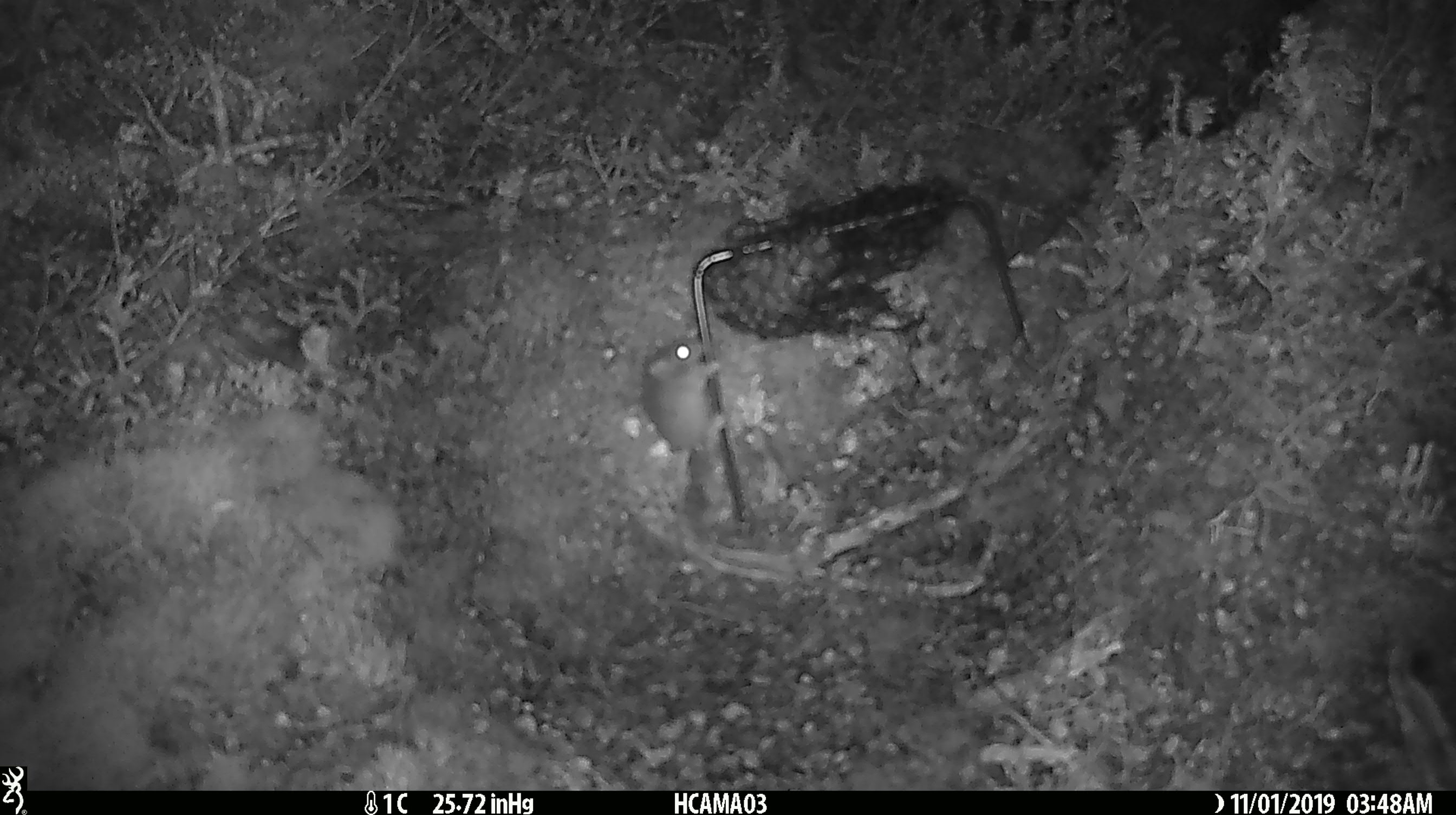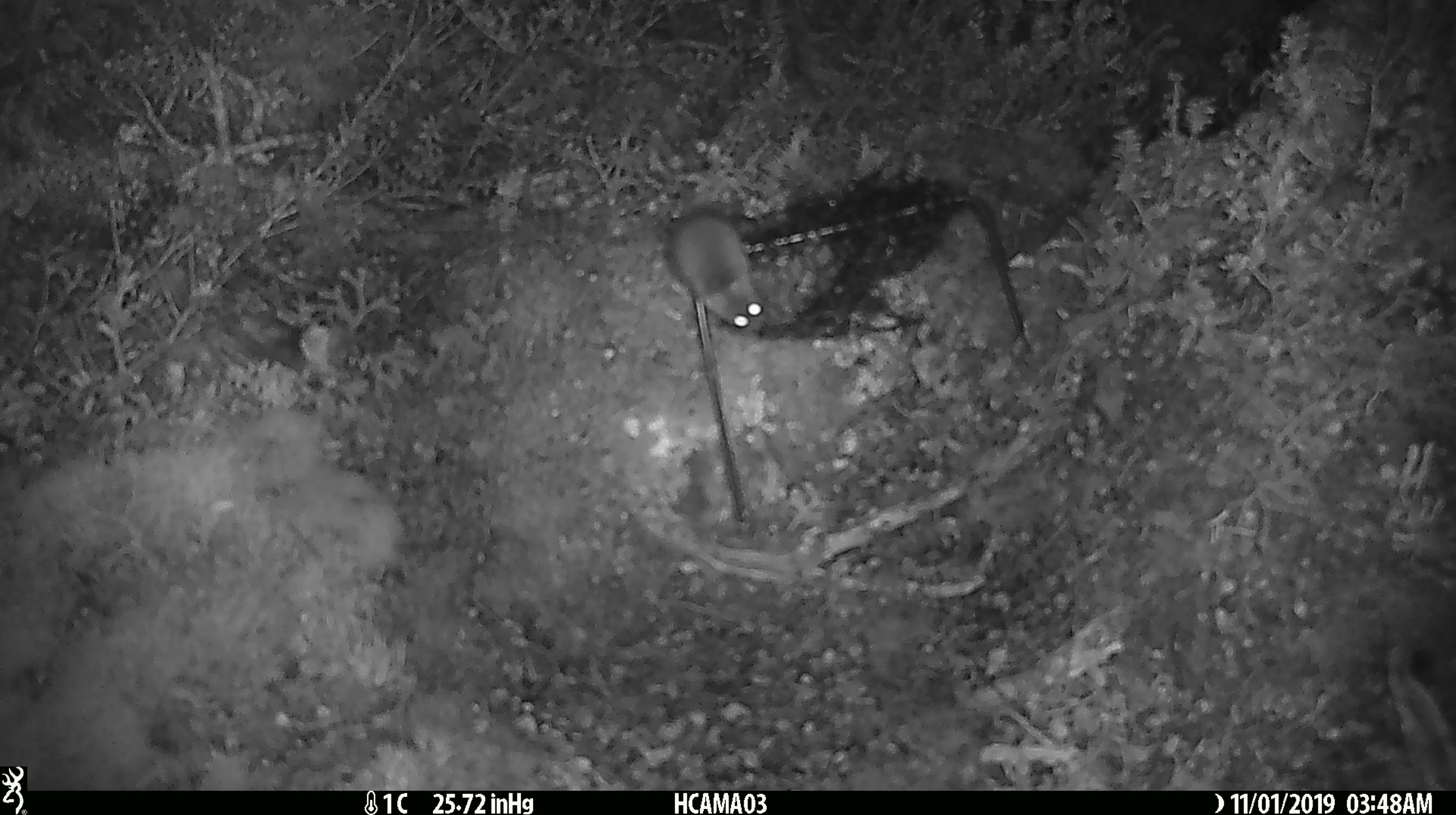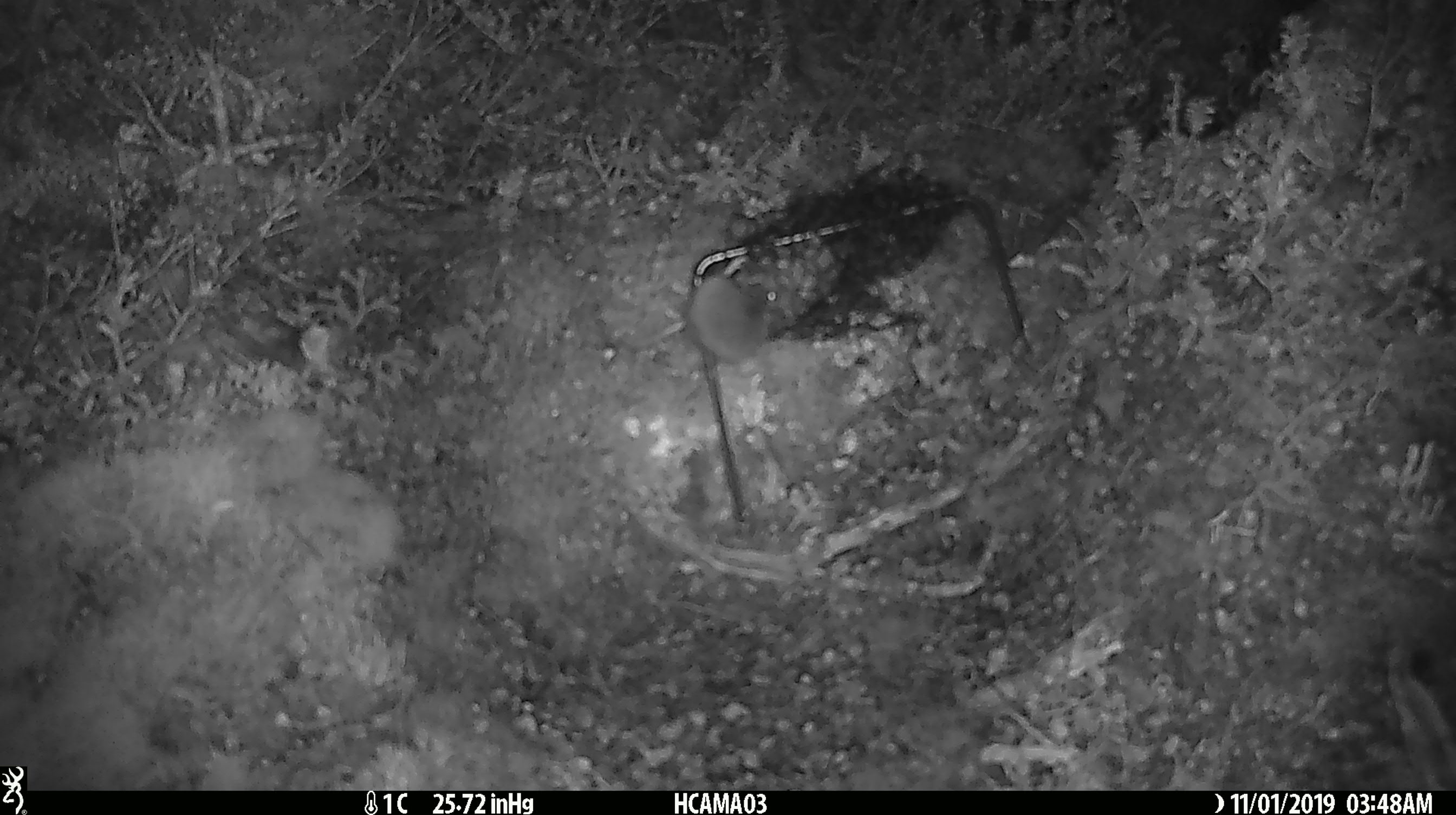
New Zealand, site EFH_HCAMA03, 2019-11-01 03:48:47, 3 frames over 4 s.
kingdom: Animalia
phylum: Chordata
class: Mammalia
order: Rodentia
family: Muridae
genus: Mus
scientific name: Mus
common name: mouse